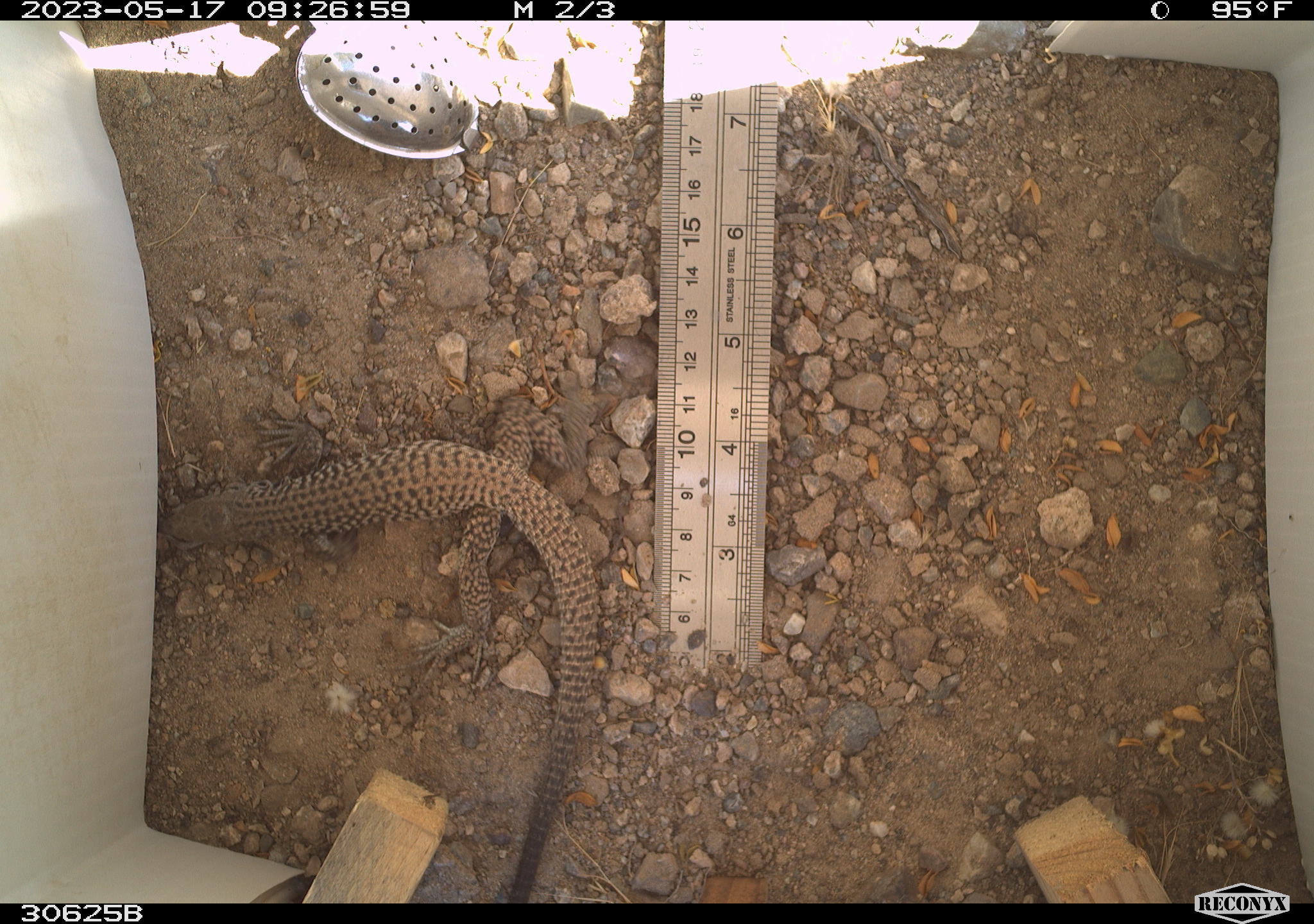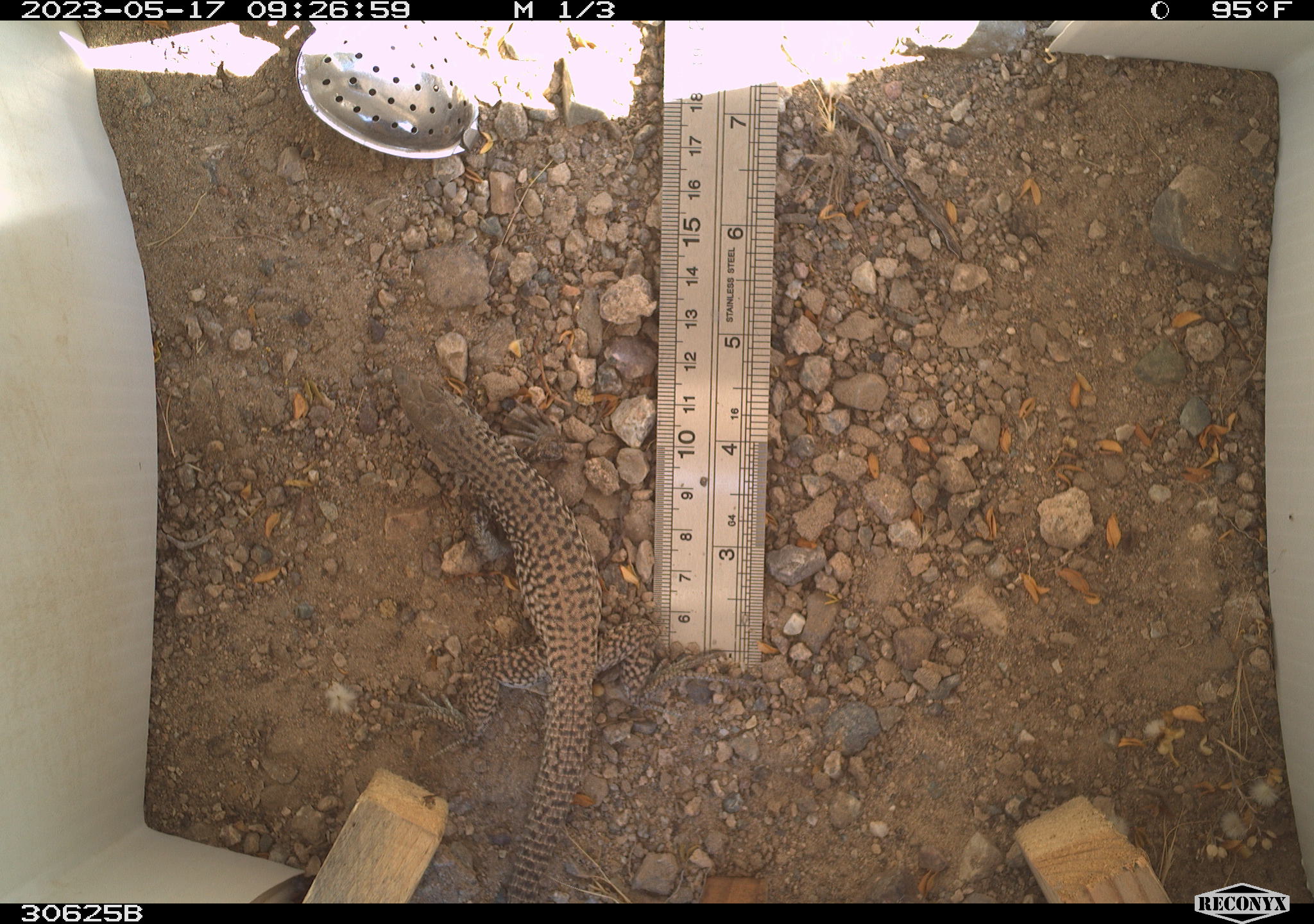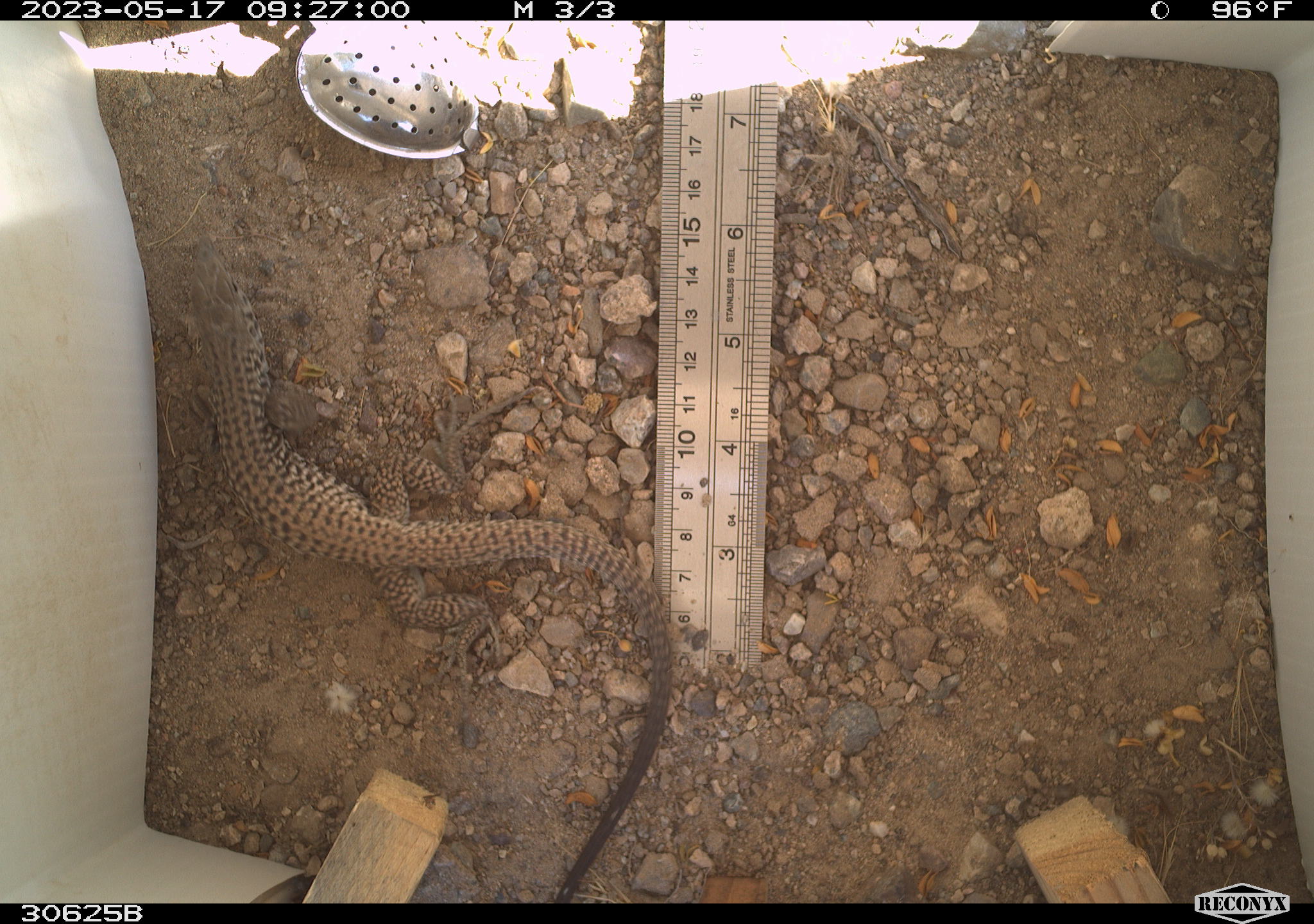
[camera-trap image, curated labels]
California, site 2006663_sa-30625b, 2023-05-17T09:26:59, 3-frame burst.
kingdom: Animalia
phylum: Chordata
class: Reptilia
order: Squamata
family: Teiidae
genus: Aspidoscelis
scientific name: Aspidoscelis tigris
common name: western whiptail